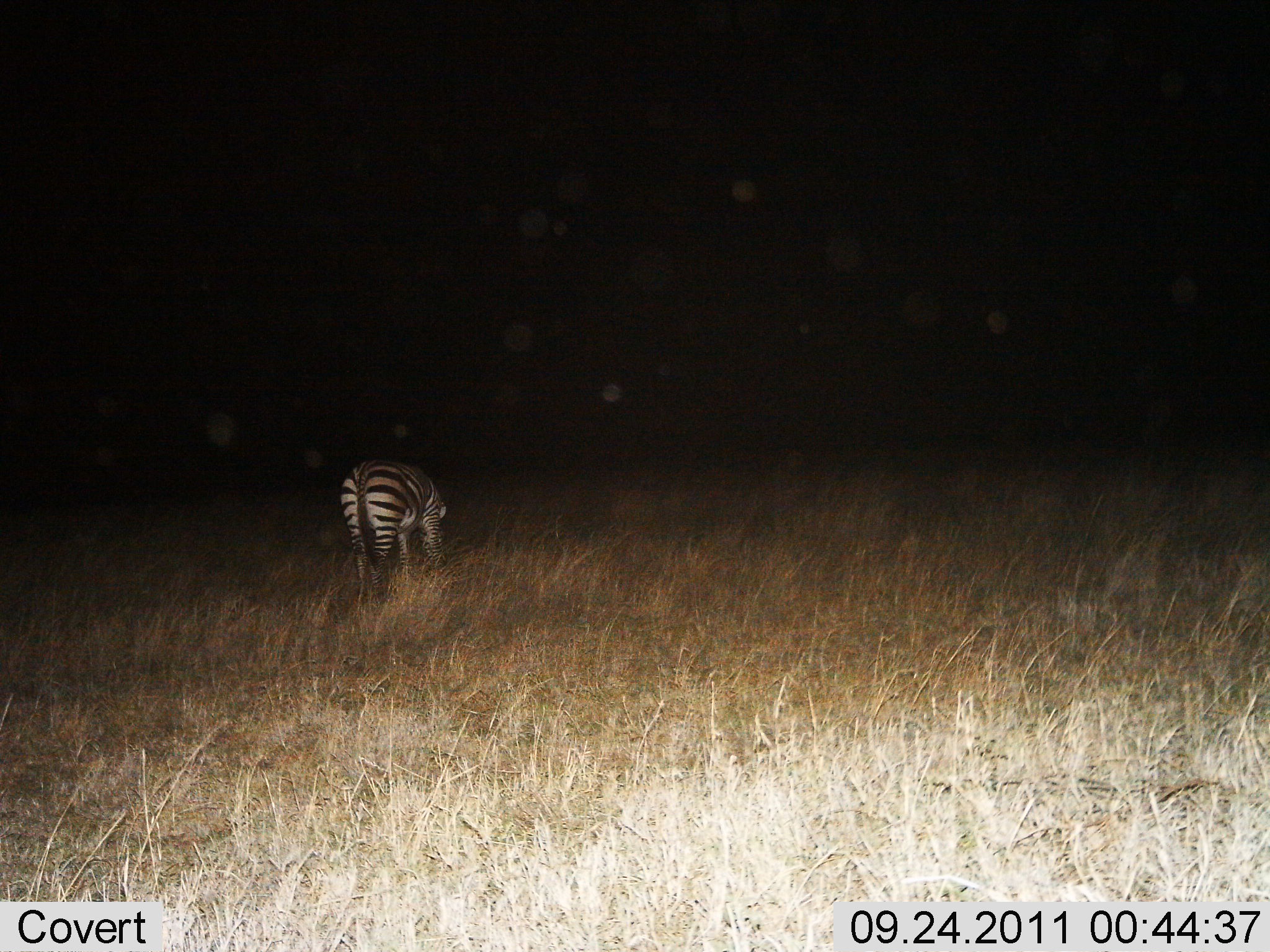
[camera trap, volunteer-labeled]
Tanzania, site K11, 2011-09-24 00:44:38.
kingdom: Animalia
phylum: Chordata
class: Mammalia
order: Perissodactyla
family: Equidae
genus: Equus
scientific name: Equus quagga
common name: plains zebra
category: zebra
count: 1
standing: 41%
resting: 0%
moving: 0%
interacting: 0%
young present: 0%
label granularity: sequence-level